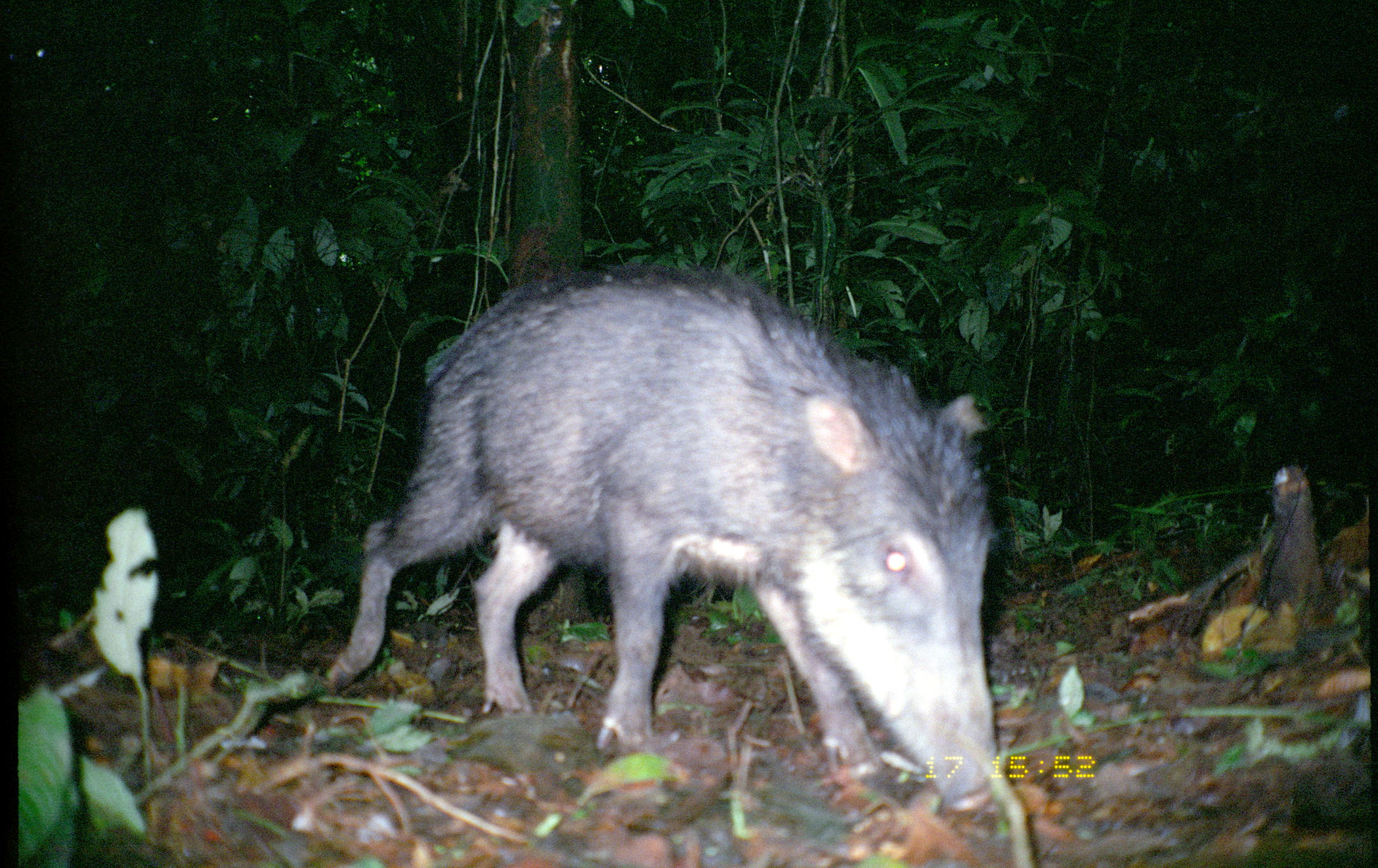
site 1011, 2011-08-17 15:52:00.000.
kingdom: Animalia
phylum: Chordata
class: Mammalia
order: Artiodactyla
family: Tayassuidae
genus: Tayassu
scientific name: Tayassu pecari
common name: white-lipped peccary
Tayassu pecari (white-lipped peccary).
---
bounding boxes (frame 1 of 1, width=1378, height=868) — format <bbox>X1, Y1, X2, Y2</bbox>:
tayassu pecari: <bbox>325, 262, 1003, 814</bbox>